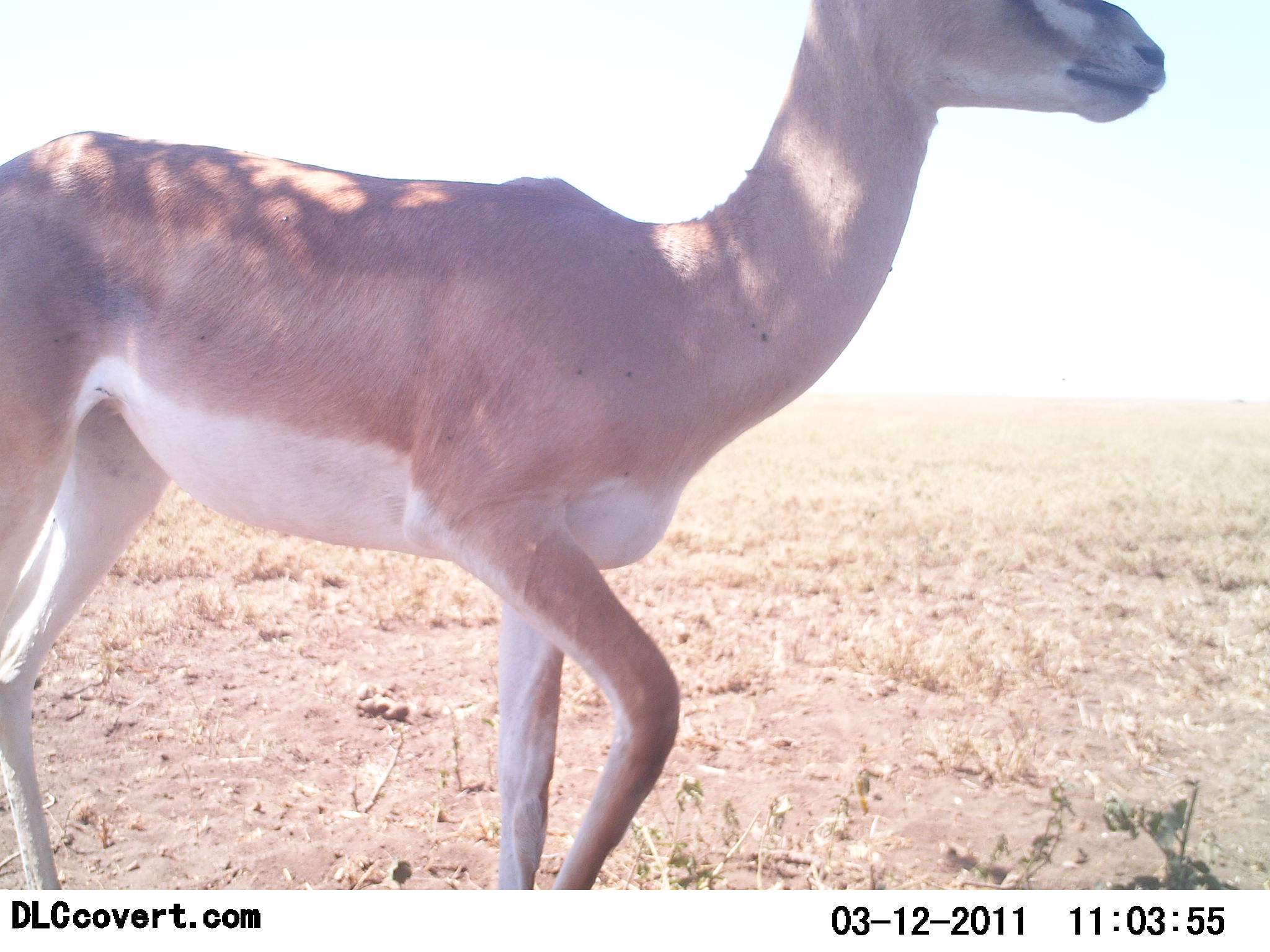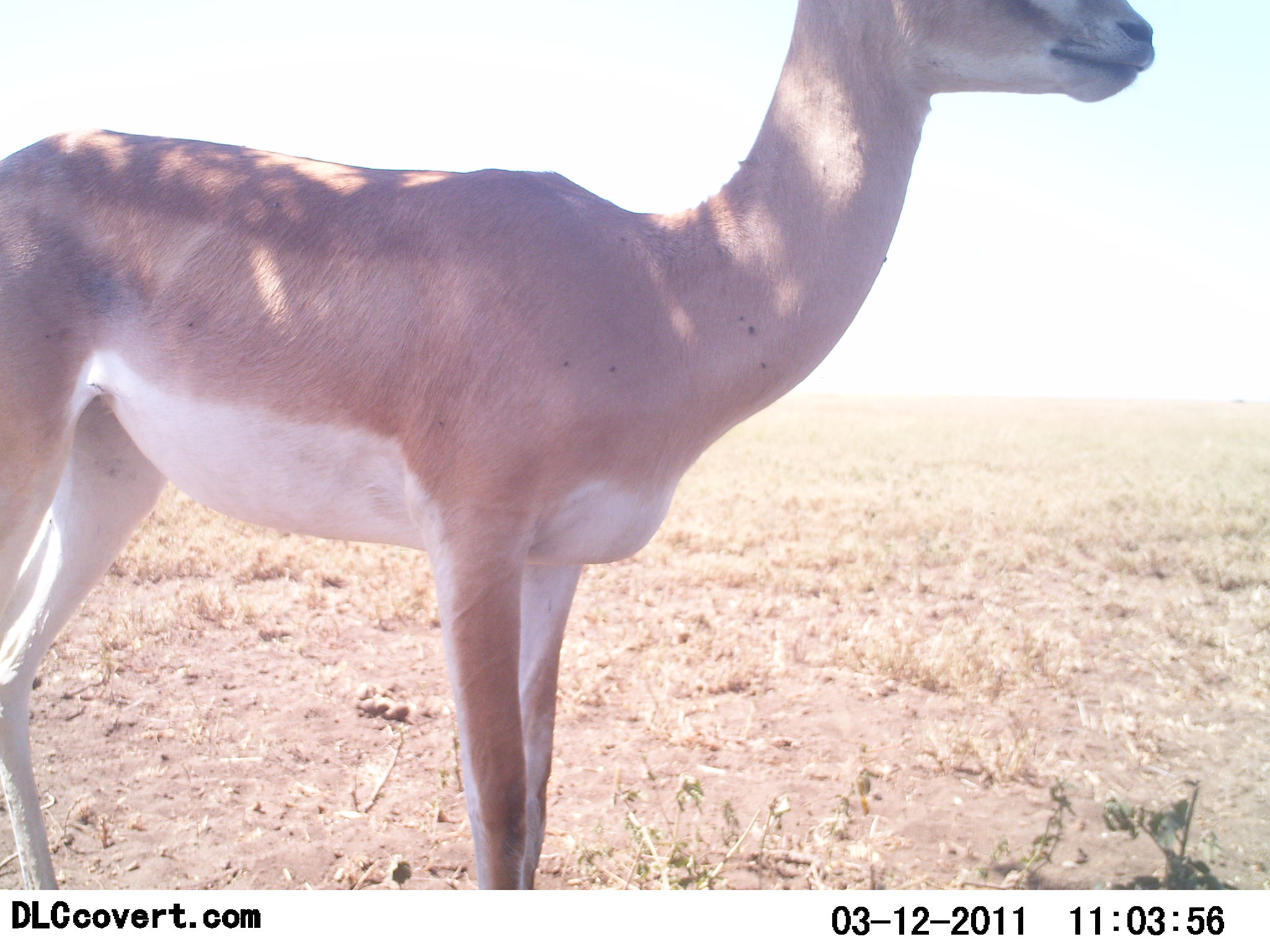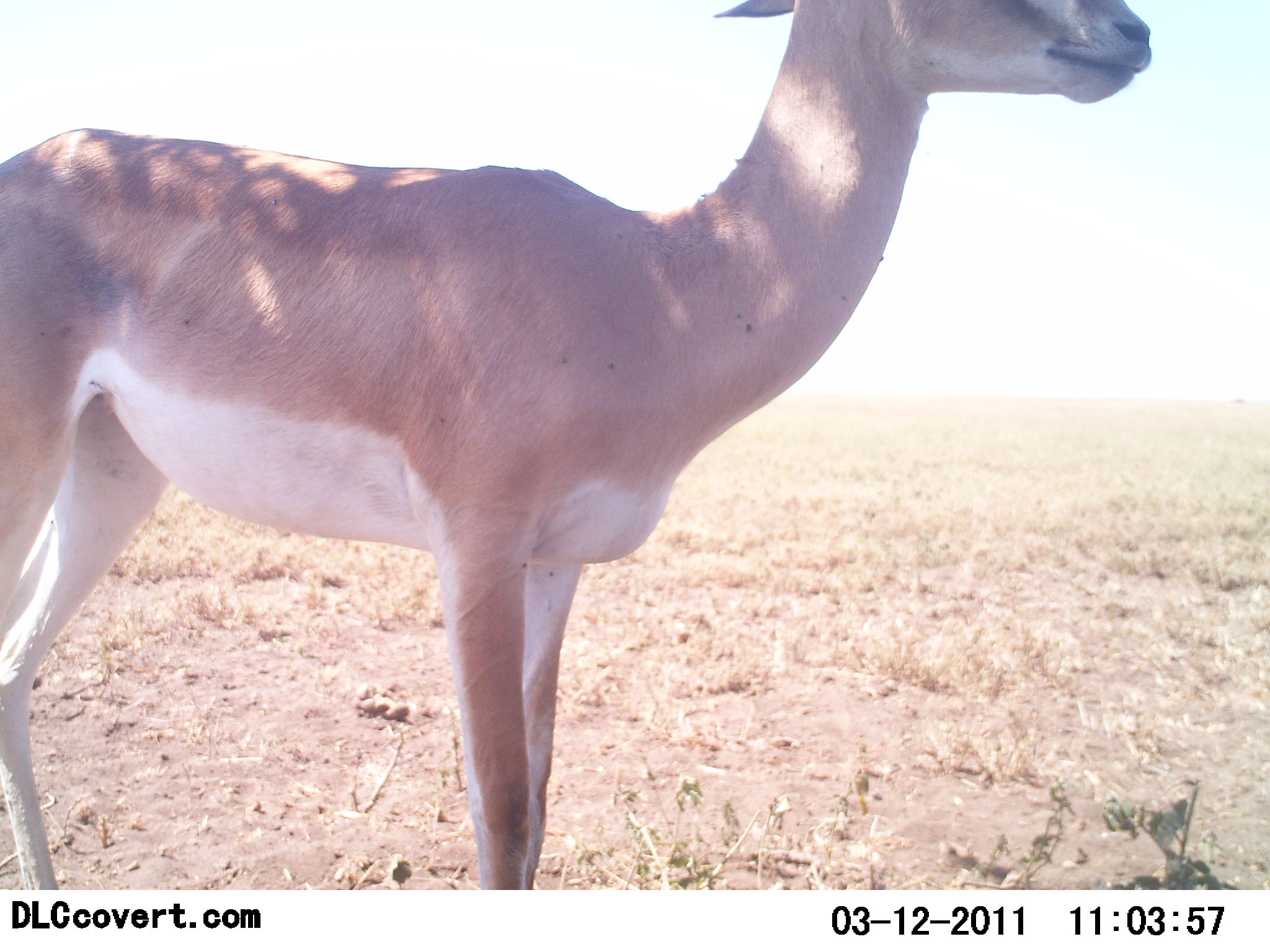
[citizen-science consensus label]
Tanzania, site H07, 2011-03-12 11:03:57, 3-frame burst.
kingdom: Animalia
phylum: Chordata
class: Mammalia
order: Artiodactyla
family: Bovidae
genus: Nanger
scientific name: Nanger granti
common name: grant's gazelle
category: gazellegrants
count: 1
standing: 100%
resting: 0%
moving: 0%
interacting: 0%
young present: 0%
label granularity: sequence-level